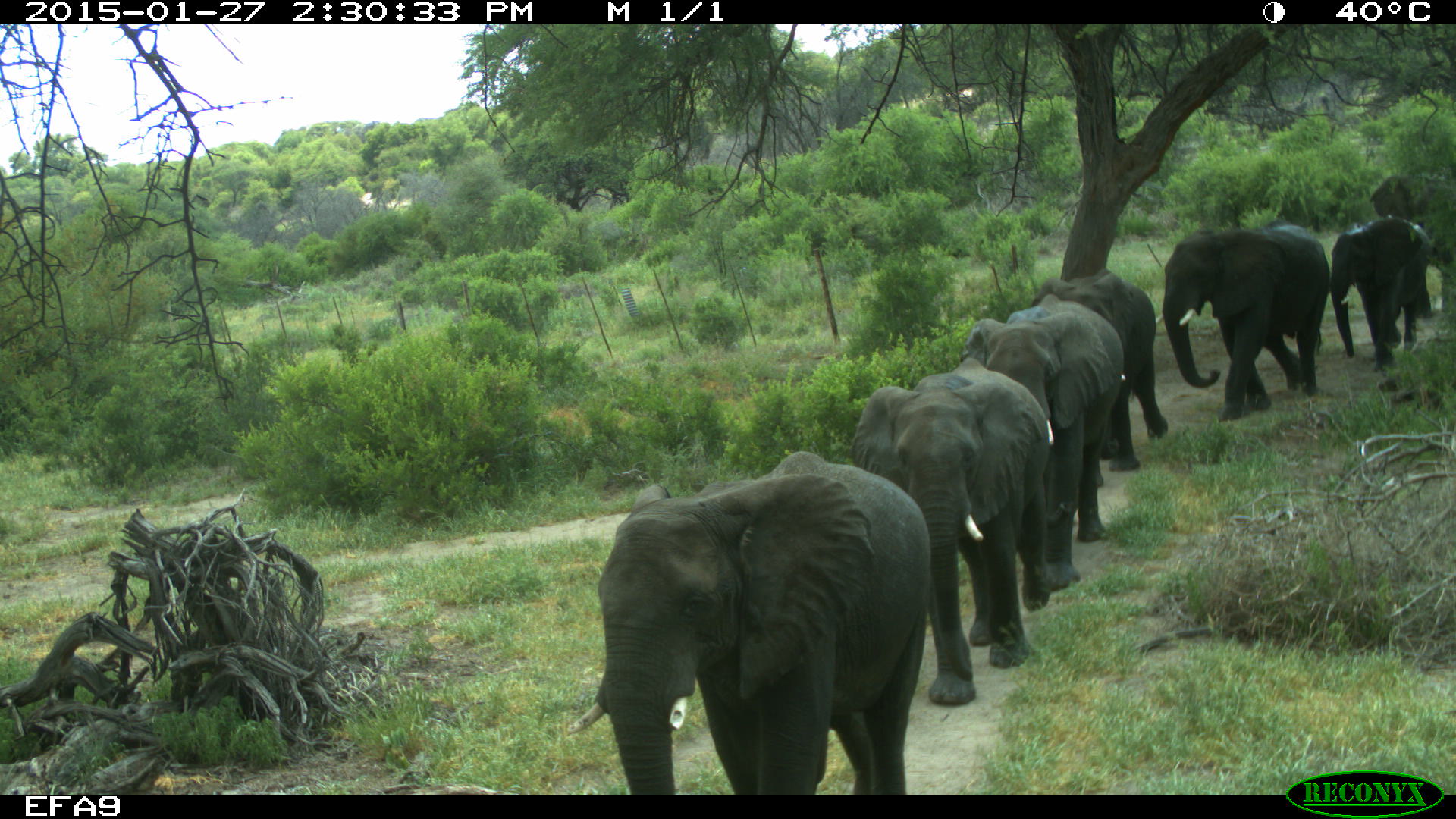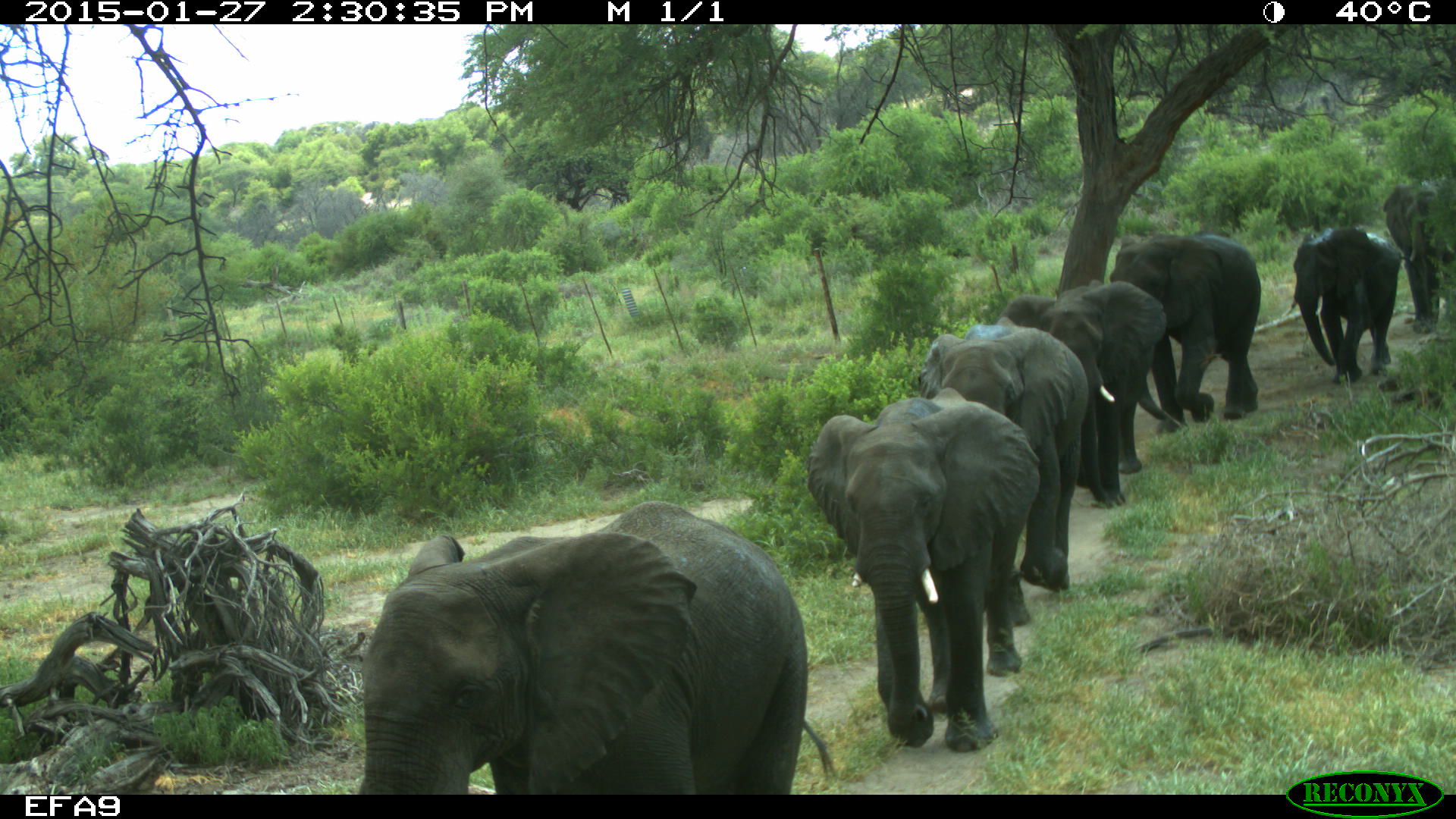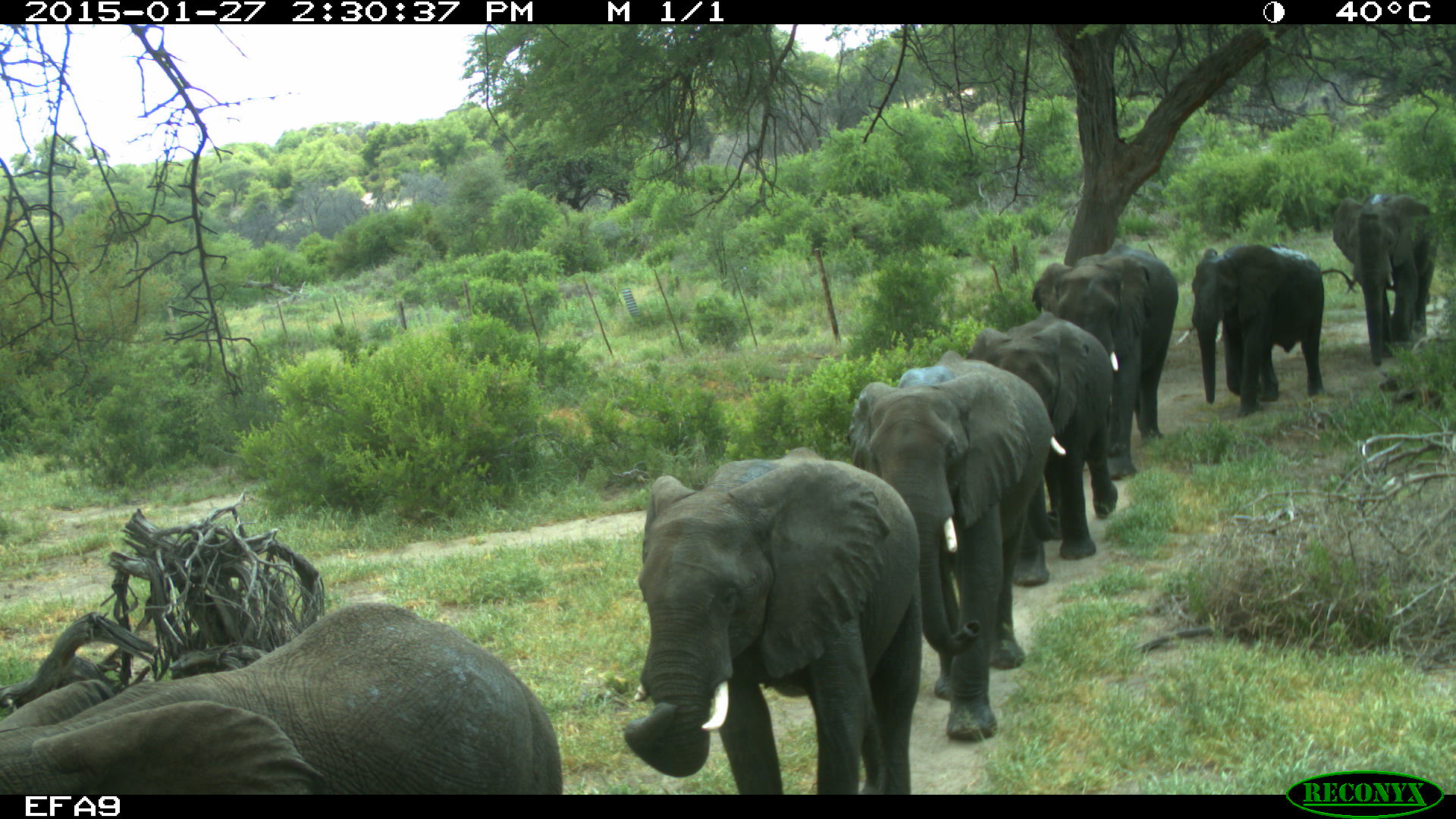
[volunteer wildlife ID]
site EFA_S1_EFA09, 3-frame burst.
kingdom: Animalia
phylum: Chordata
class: Mammalia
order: Proboscidea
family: Elephantidae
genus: Loxodonta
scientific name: Loxodonta africana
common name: african bush elephant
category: elephant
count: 7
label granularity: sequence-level